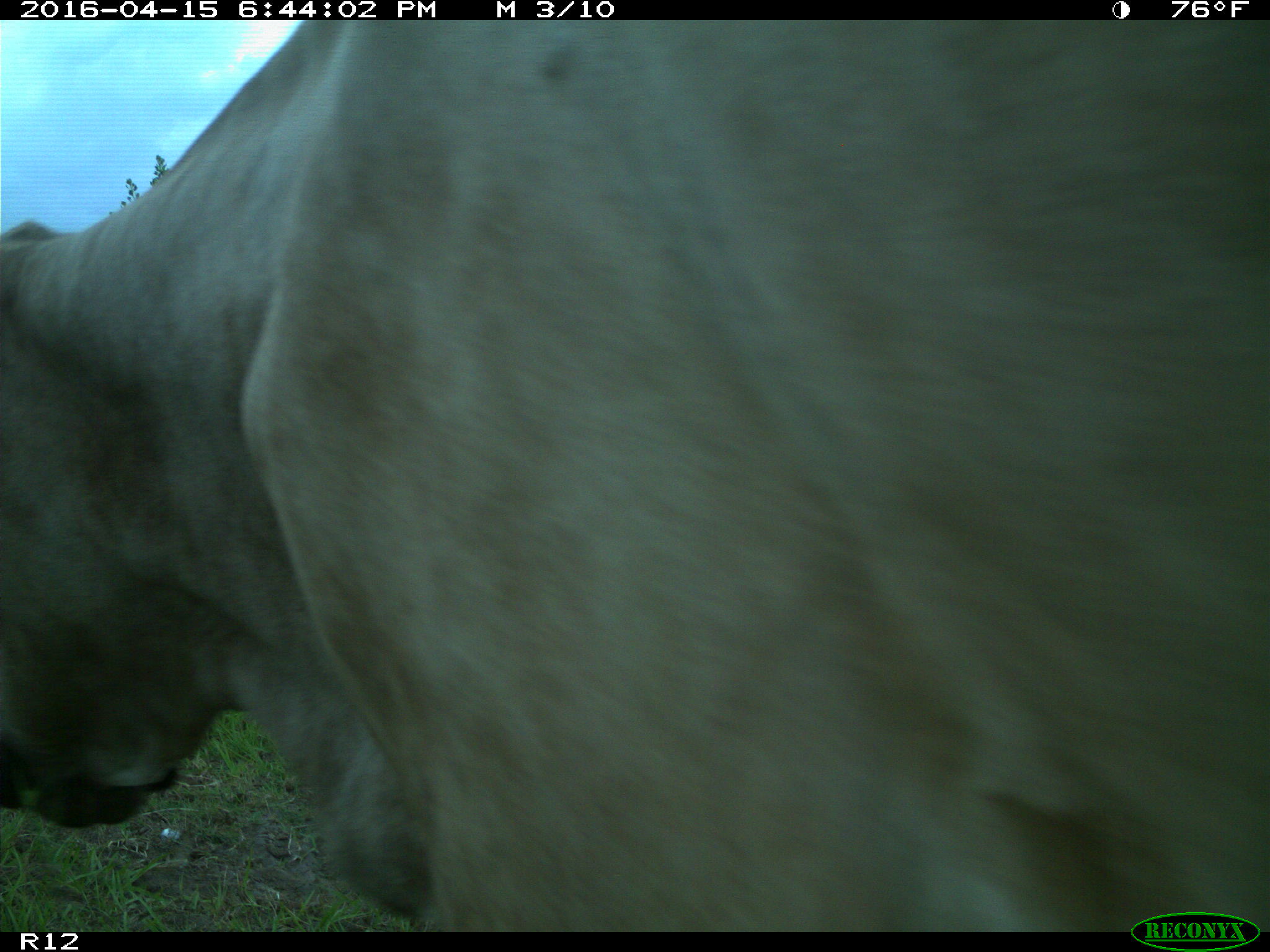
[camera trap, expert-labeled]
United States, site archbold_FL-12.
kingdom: Animalia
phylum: Chordata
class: Mammalia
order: Artiodactyla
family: Bovidae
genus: Bos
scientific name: Bos taurus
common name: domestic cow